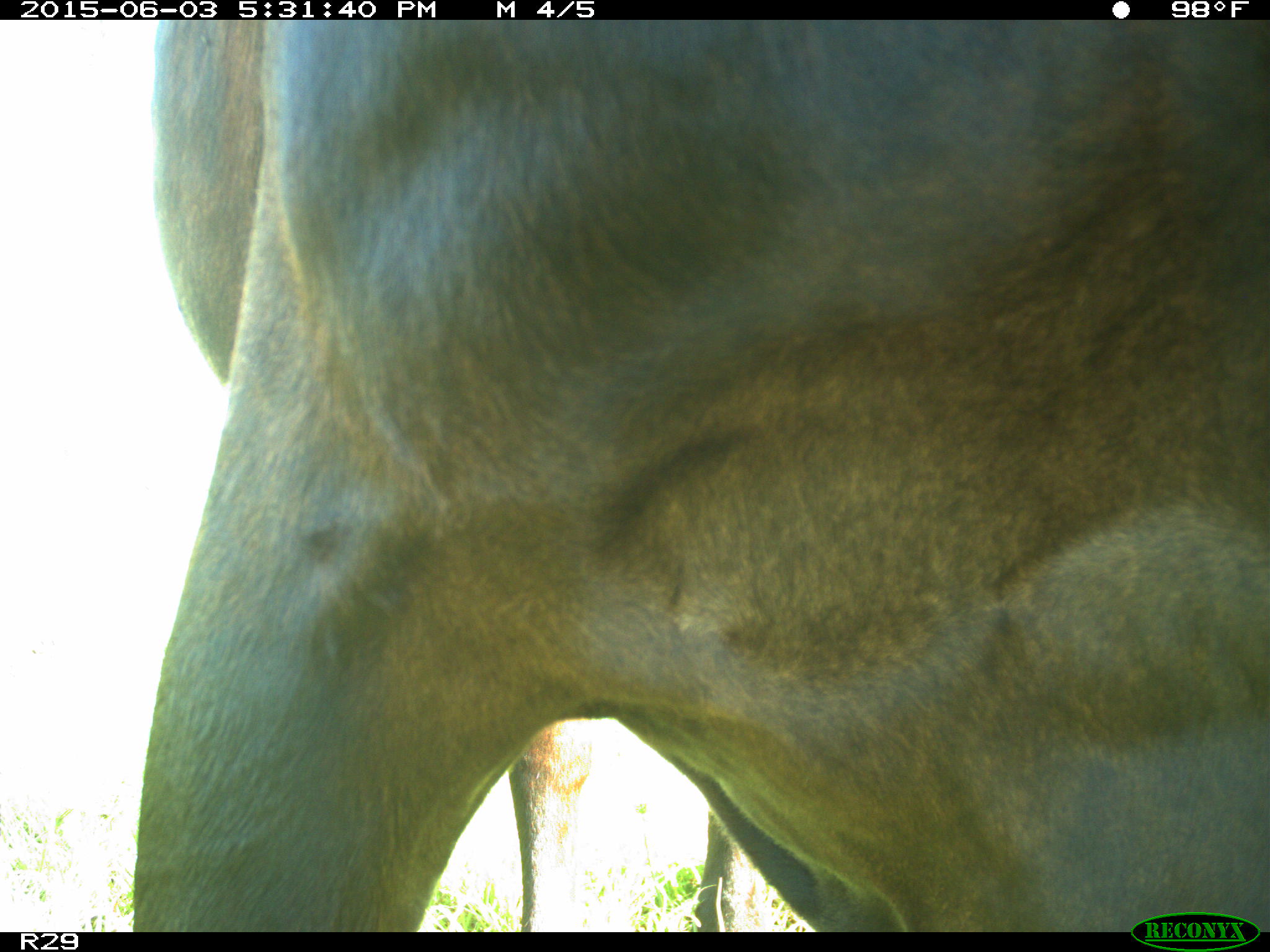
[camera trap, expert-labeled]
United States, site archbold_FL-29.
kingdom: Animalia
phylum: Chordata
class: Mammalia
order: Artiodactyla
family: Bovidae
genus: Bos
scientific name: Bos taurus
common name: domestic cow